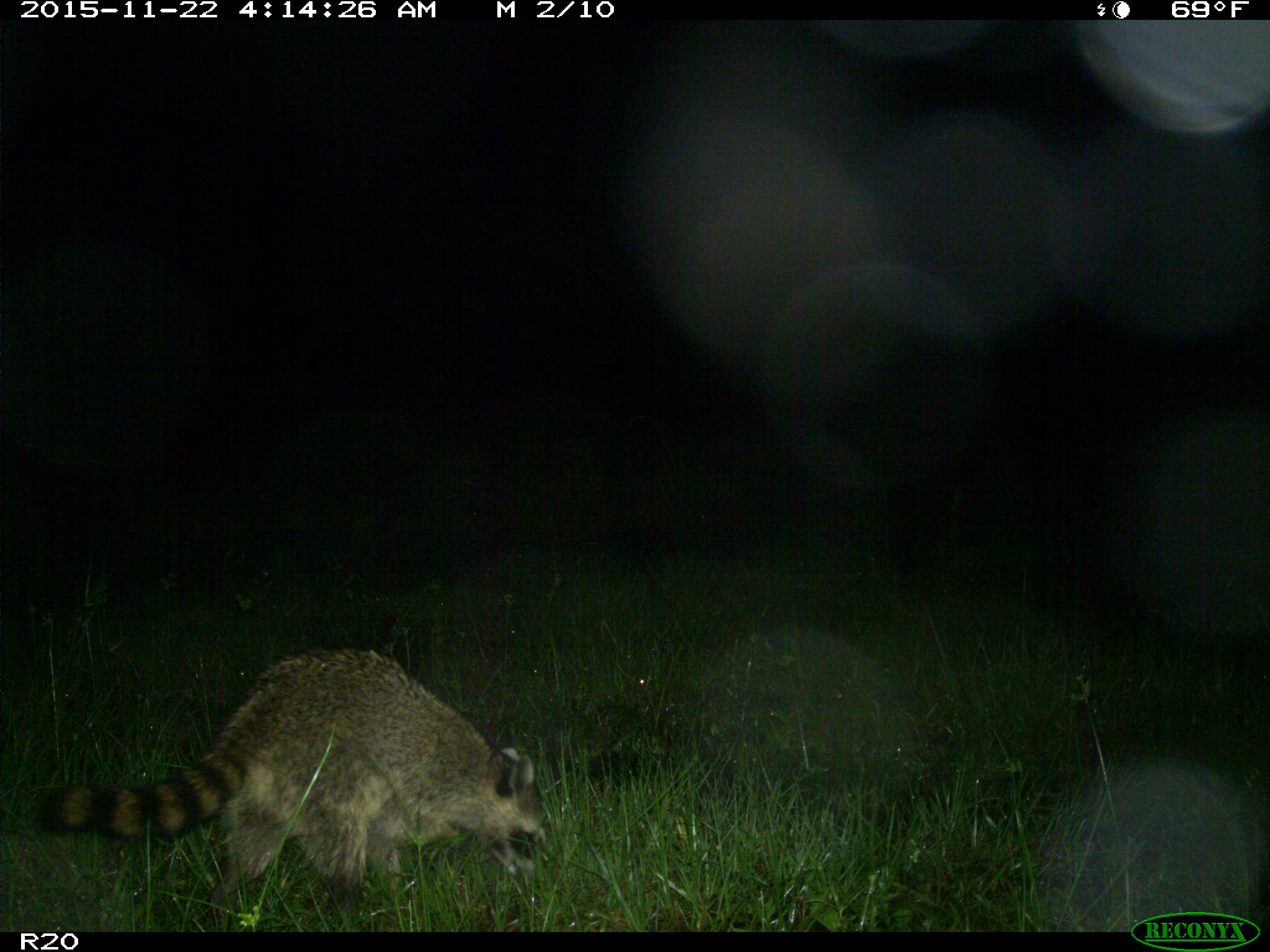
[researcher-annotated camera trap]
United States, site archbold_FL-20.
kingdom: Animalia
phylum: Chordata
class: Mammalia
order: Carnivora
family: Procyonidae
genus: Procyon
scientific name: Procyon lotor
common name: common raccoon